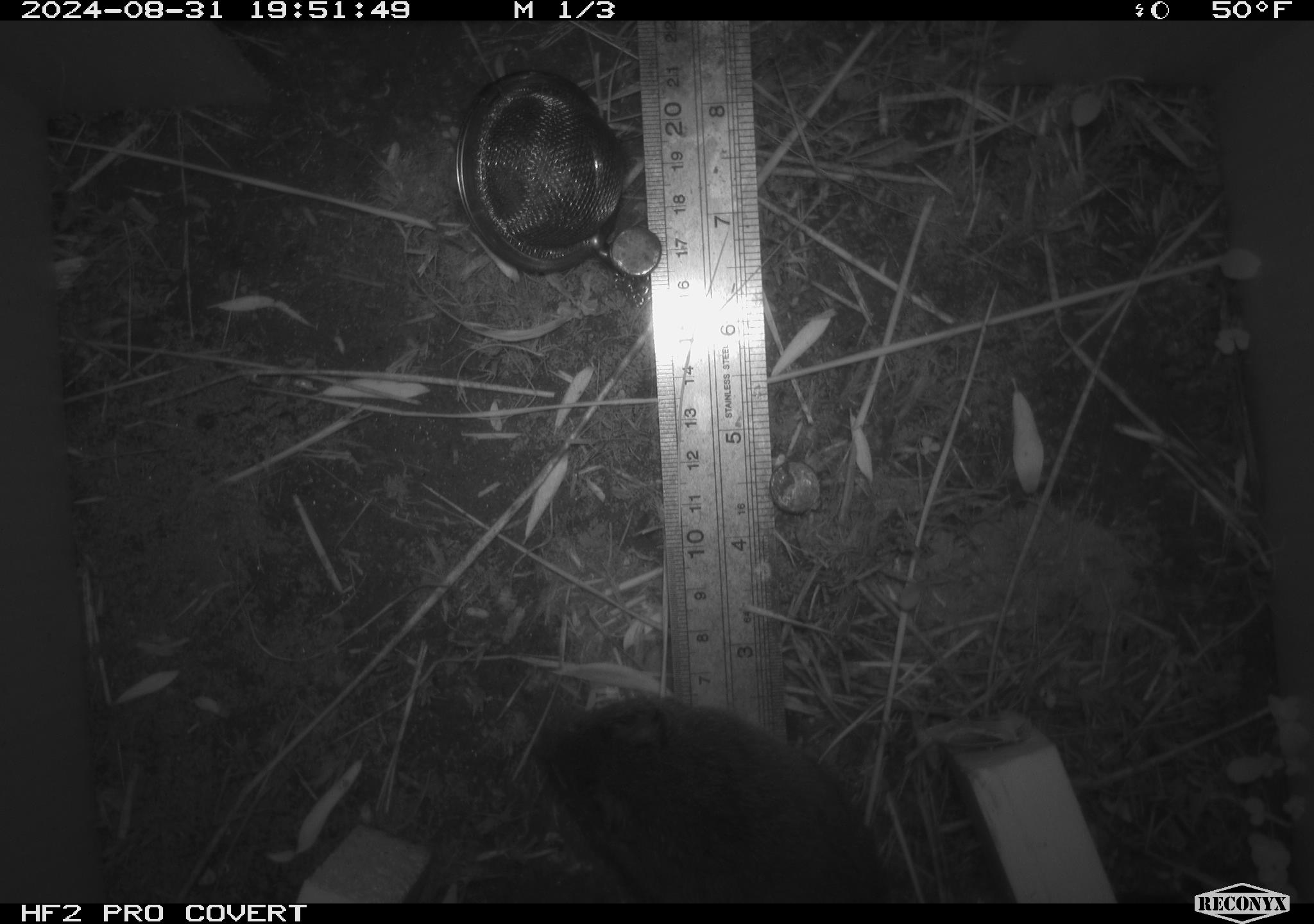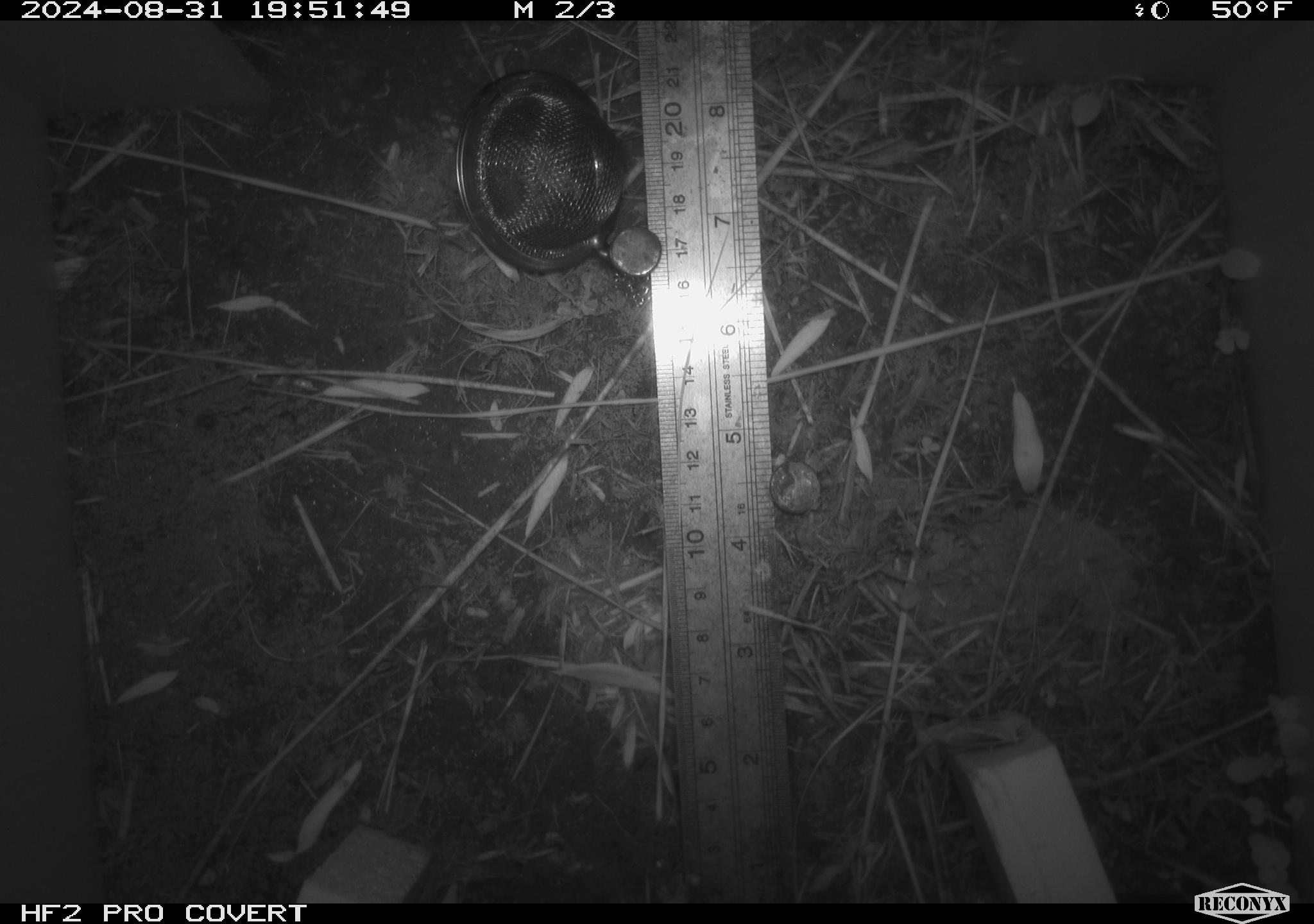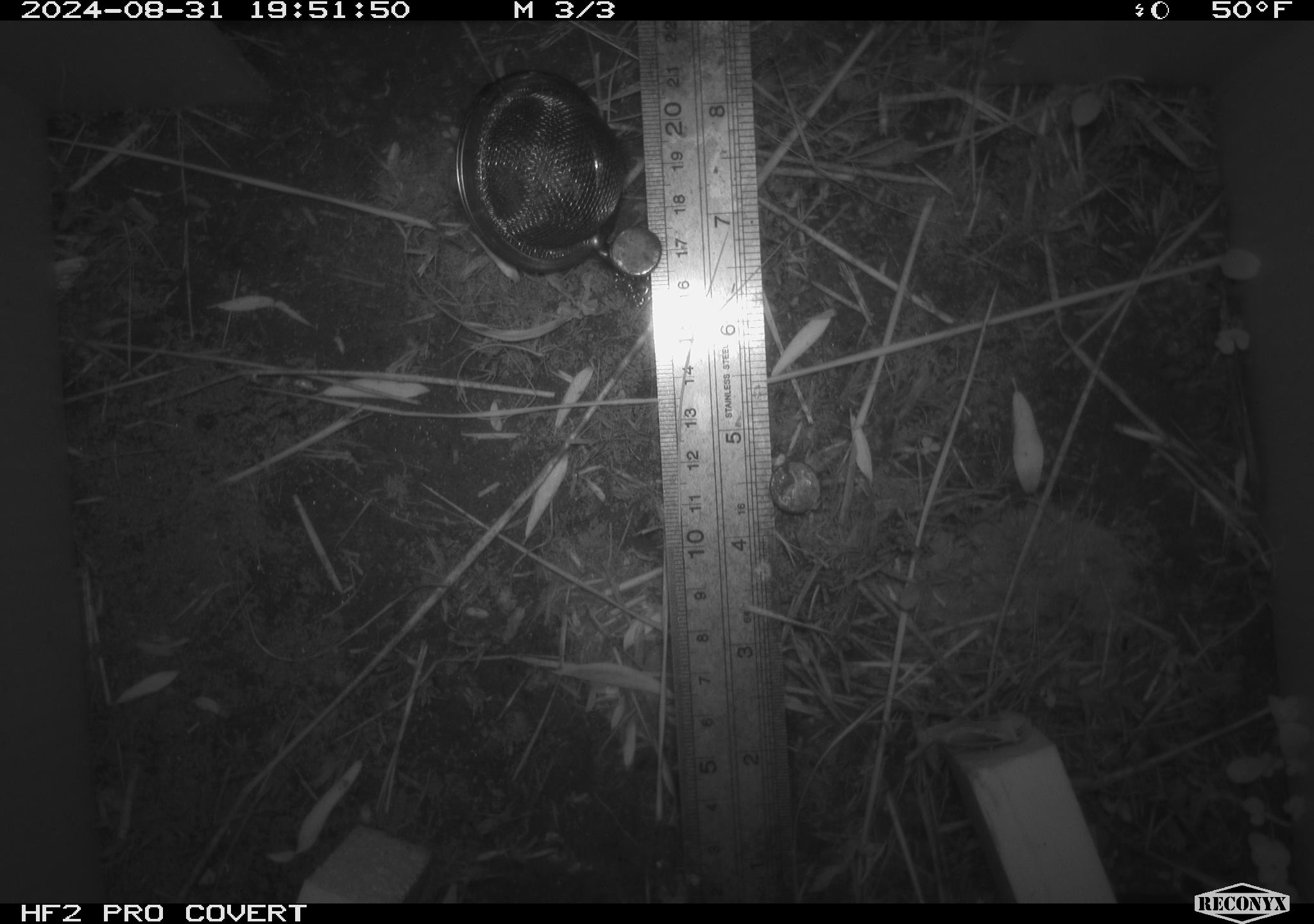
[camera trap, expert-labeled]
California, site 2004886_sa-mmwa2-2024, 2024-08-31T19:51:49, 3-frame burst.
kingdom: Animalia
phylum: Chordata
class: Mammalia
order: Rodentia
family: Cricetidae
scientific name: Arvicolinae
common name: voles, lemmings, and muskrats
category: arvicolinae subfamily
Arvicolinae subfamily (voles, lemmings, and muskrats) (Arvicolinae).